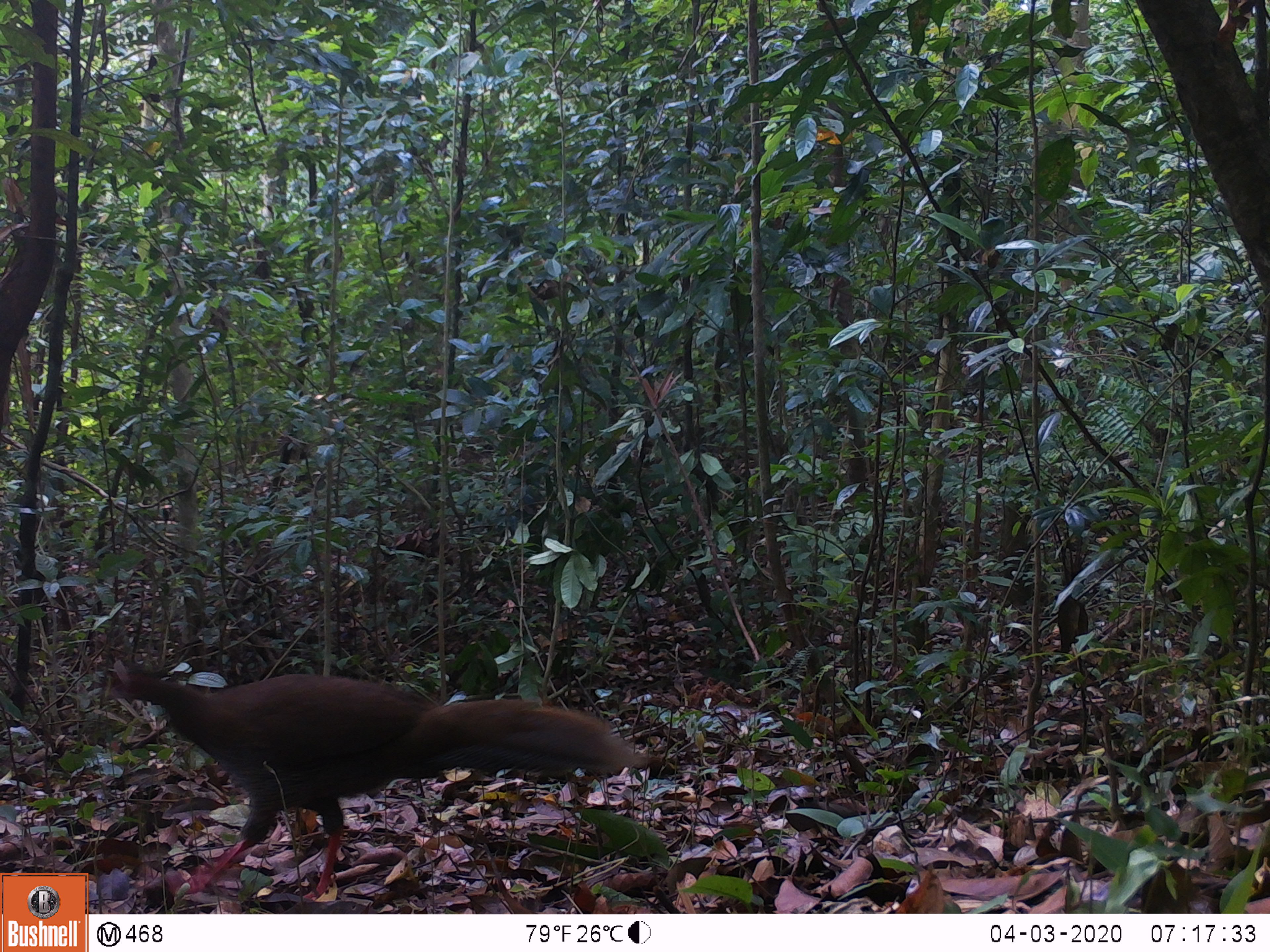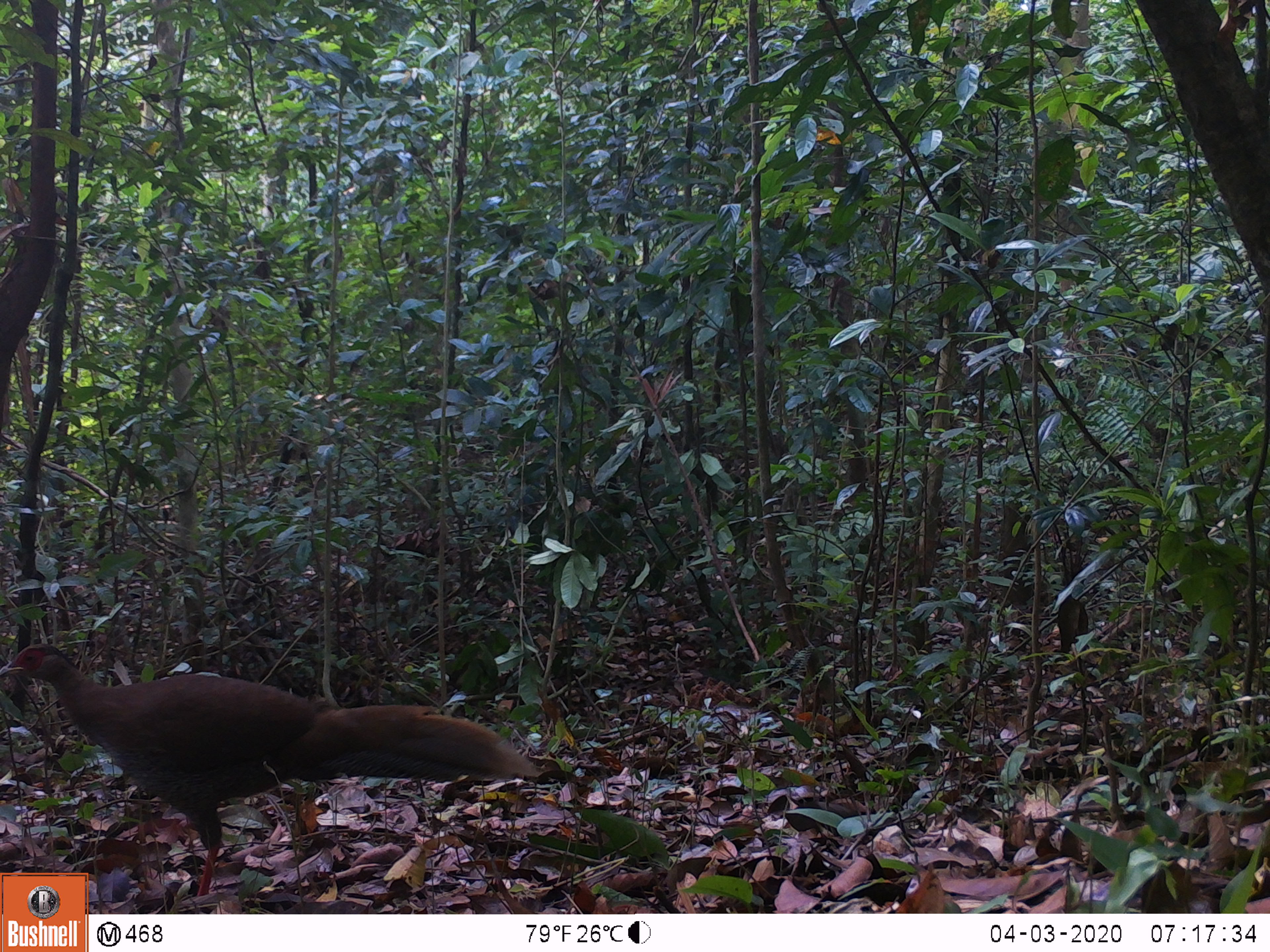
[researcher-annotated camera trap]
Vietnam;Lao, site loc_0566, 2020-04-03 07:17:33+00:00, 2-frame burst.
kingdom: Animalia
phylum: Chordata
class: Aves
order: Galliformes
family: Phasianidae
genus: Lophura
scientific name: Lophura nycthemera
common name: silver pheasant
Silver pheasant (Lophura nycthemera). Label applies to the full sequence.